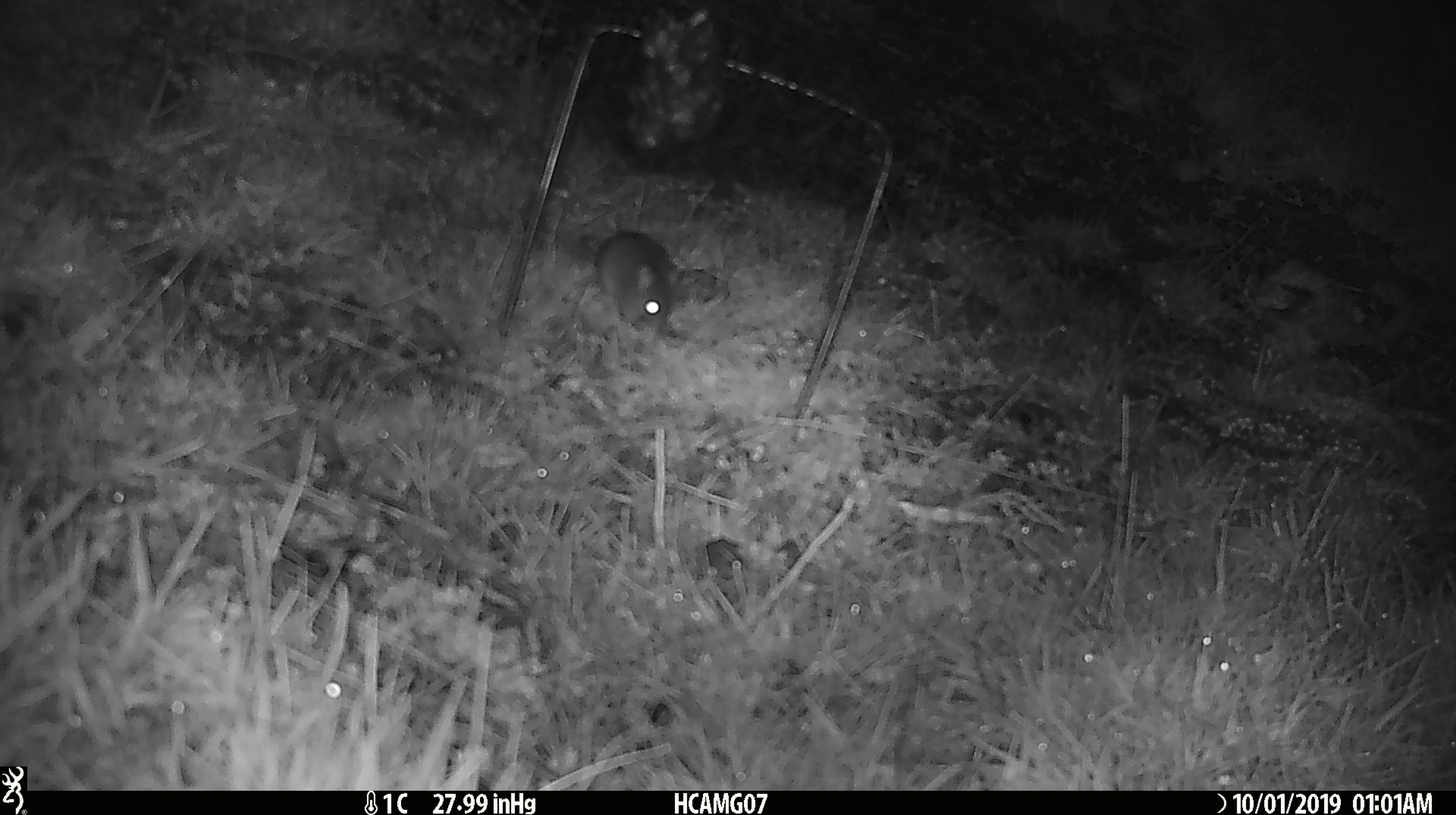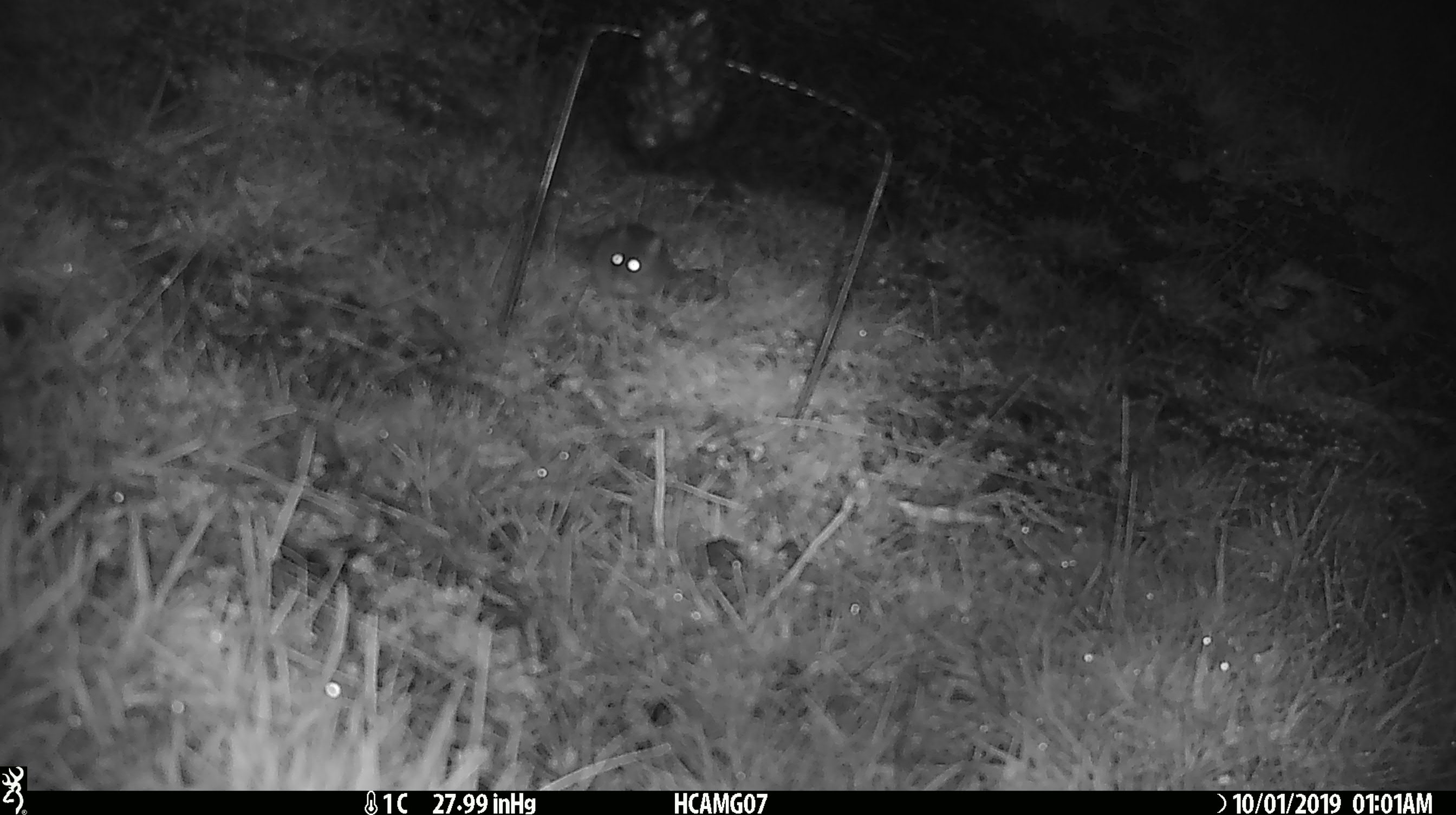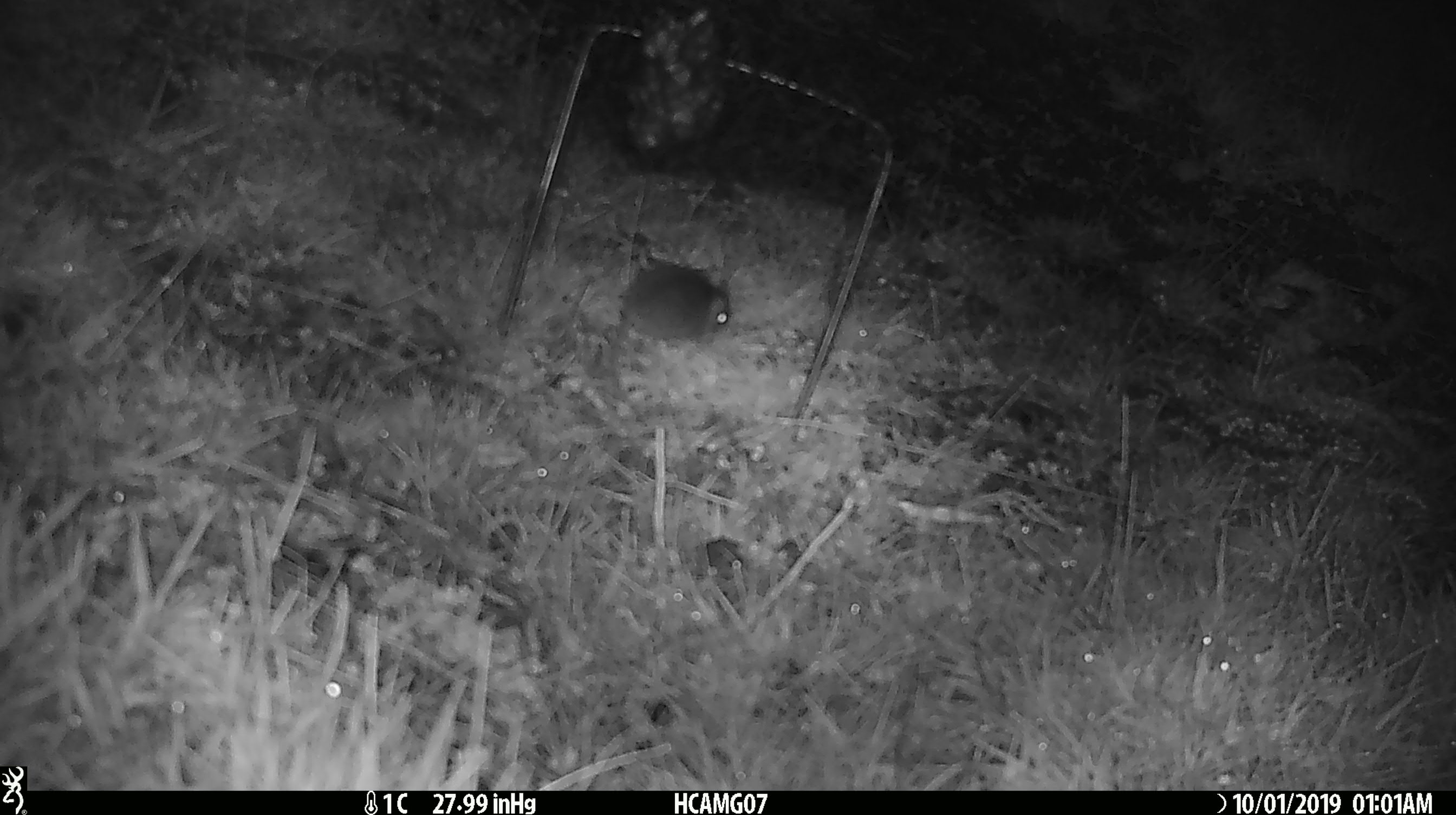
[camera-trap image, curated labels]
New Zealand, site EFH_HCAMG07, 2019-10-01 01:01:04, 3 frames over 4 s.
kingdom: Animalia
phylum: Chordata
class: Mammalia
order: Rodentia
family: Muridae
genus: Mus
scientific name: Mus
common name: mouse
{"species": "mouse (Mus)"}